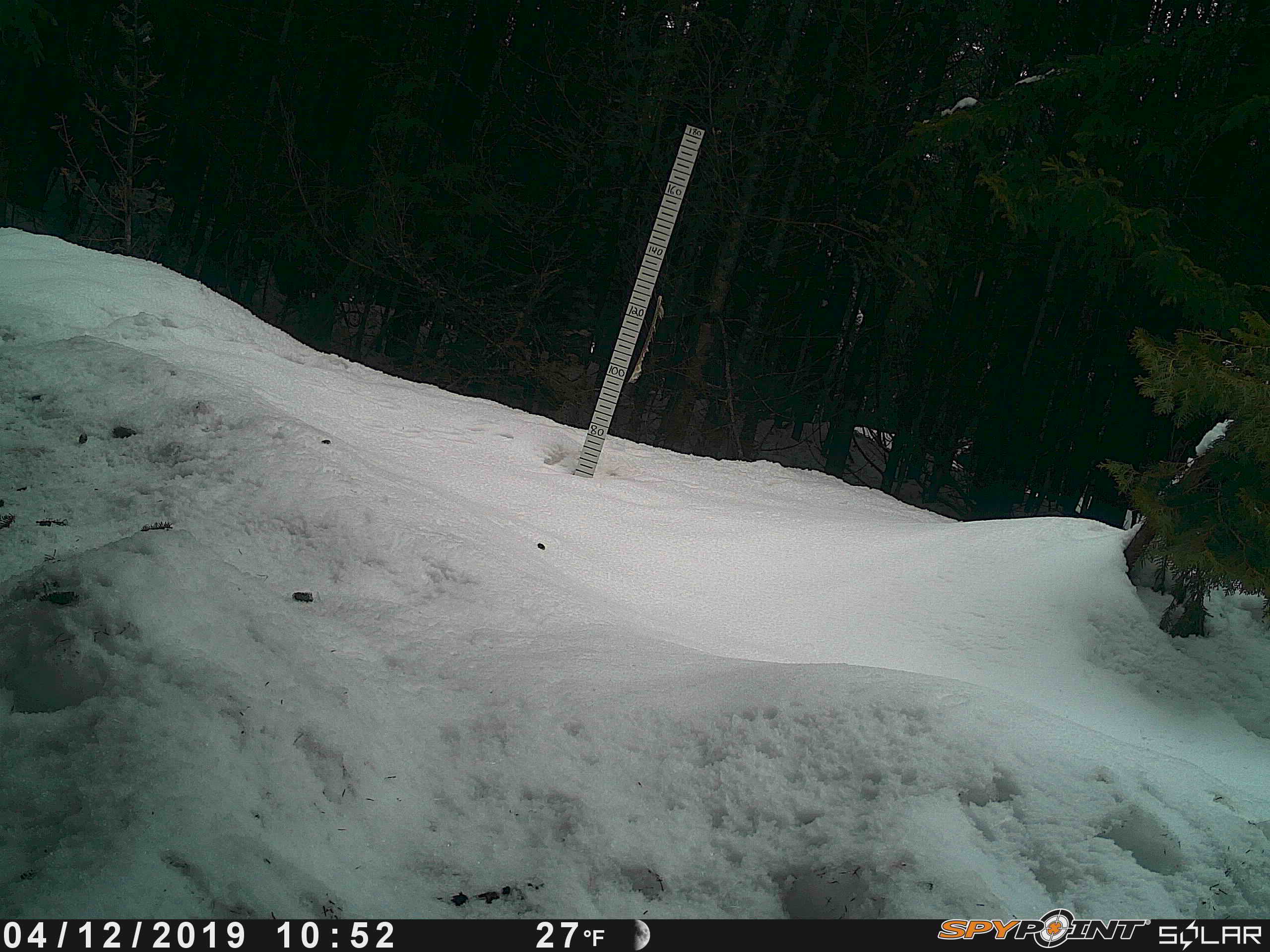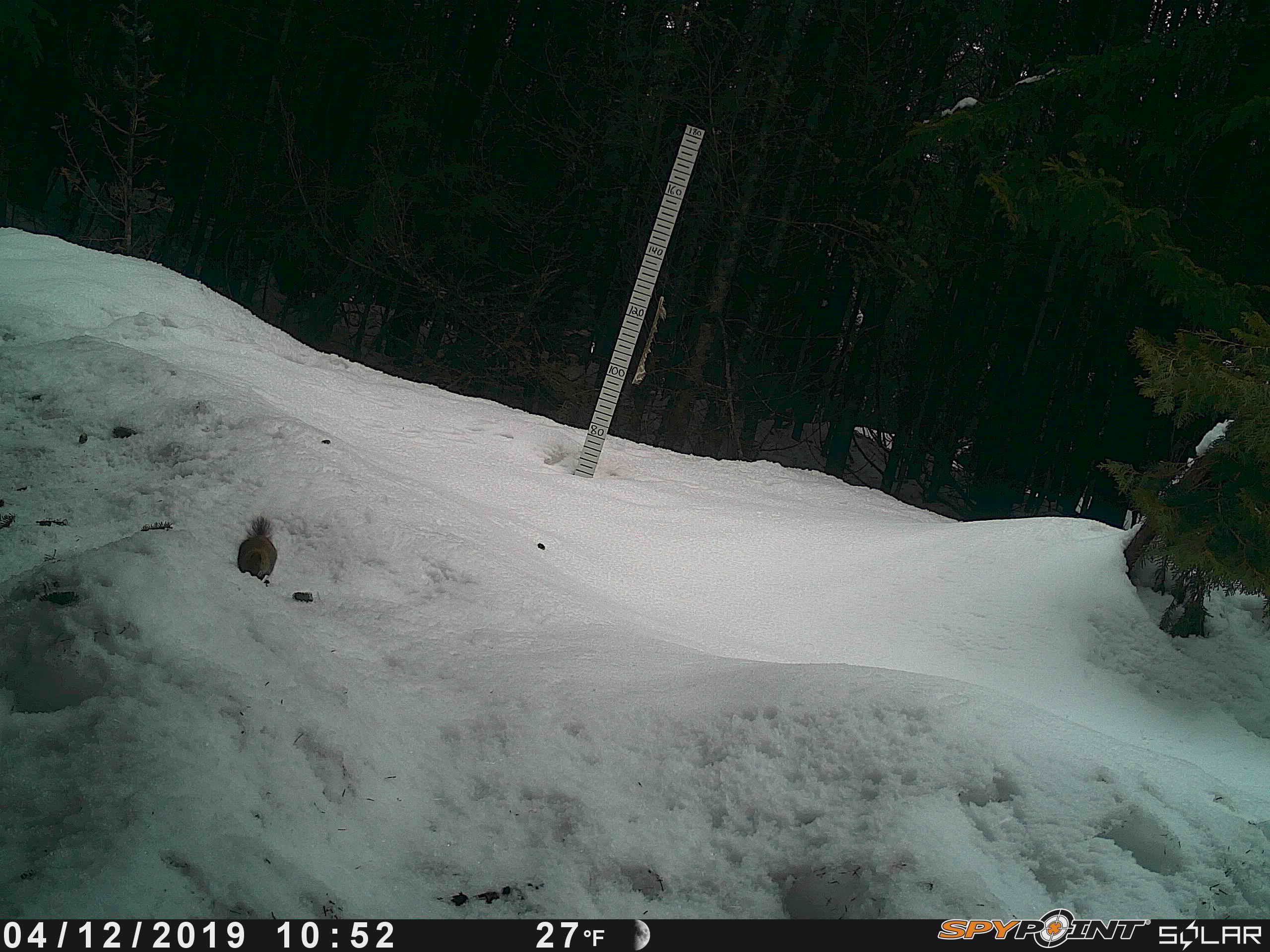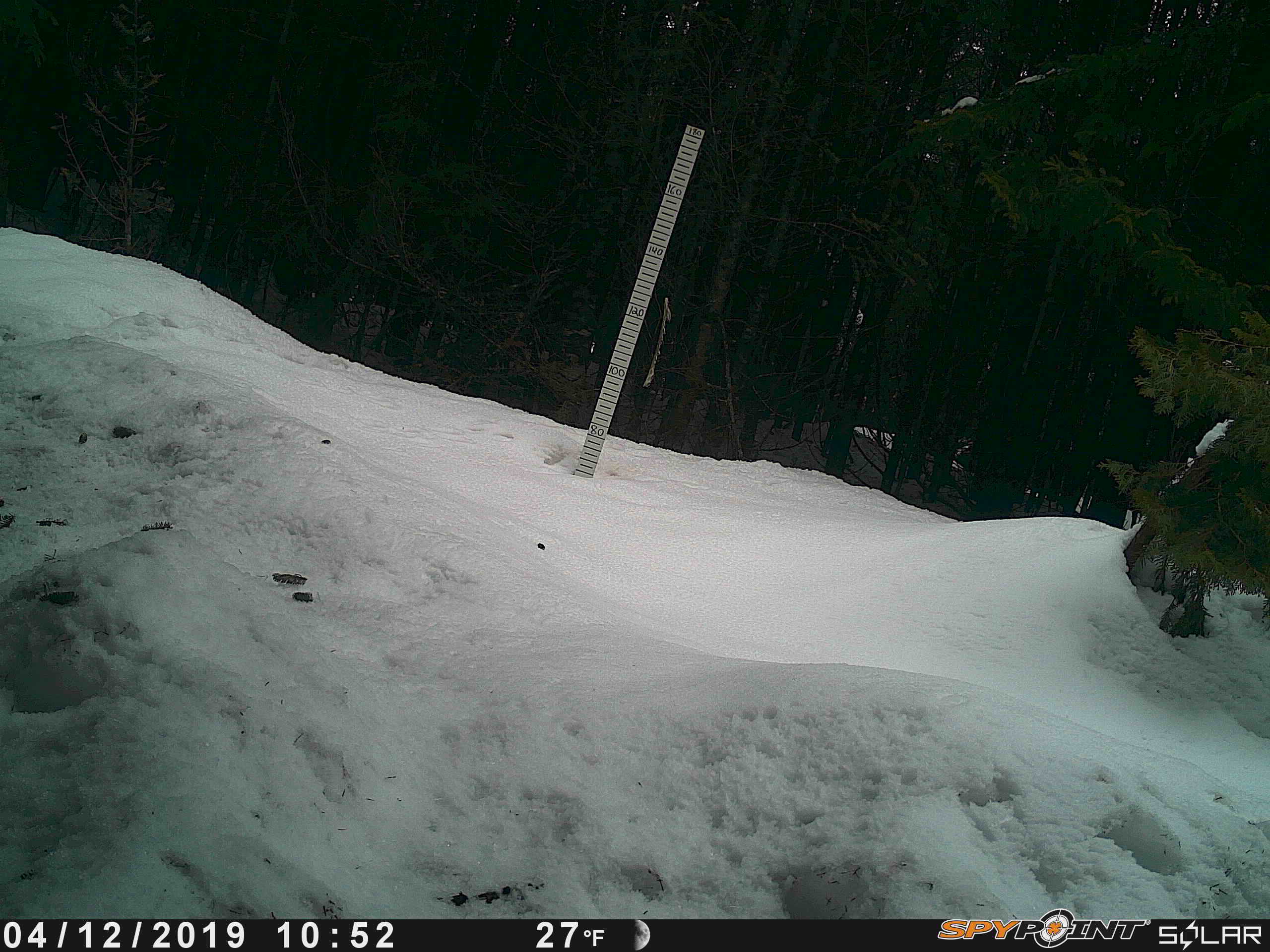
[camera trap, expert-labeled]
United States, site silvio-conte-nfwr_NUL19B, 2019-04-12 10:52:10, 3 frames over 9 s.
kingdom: Animalia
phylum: Chordata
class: Mammalia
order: Rodentia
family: Sciuridae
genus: Tamiasciurus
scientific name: Tamiasciurus hudsonicus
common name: red squirrel